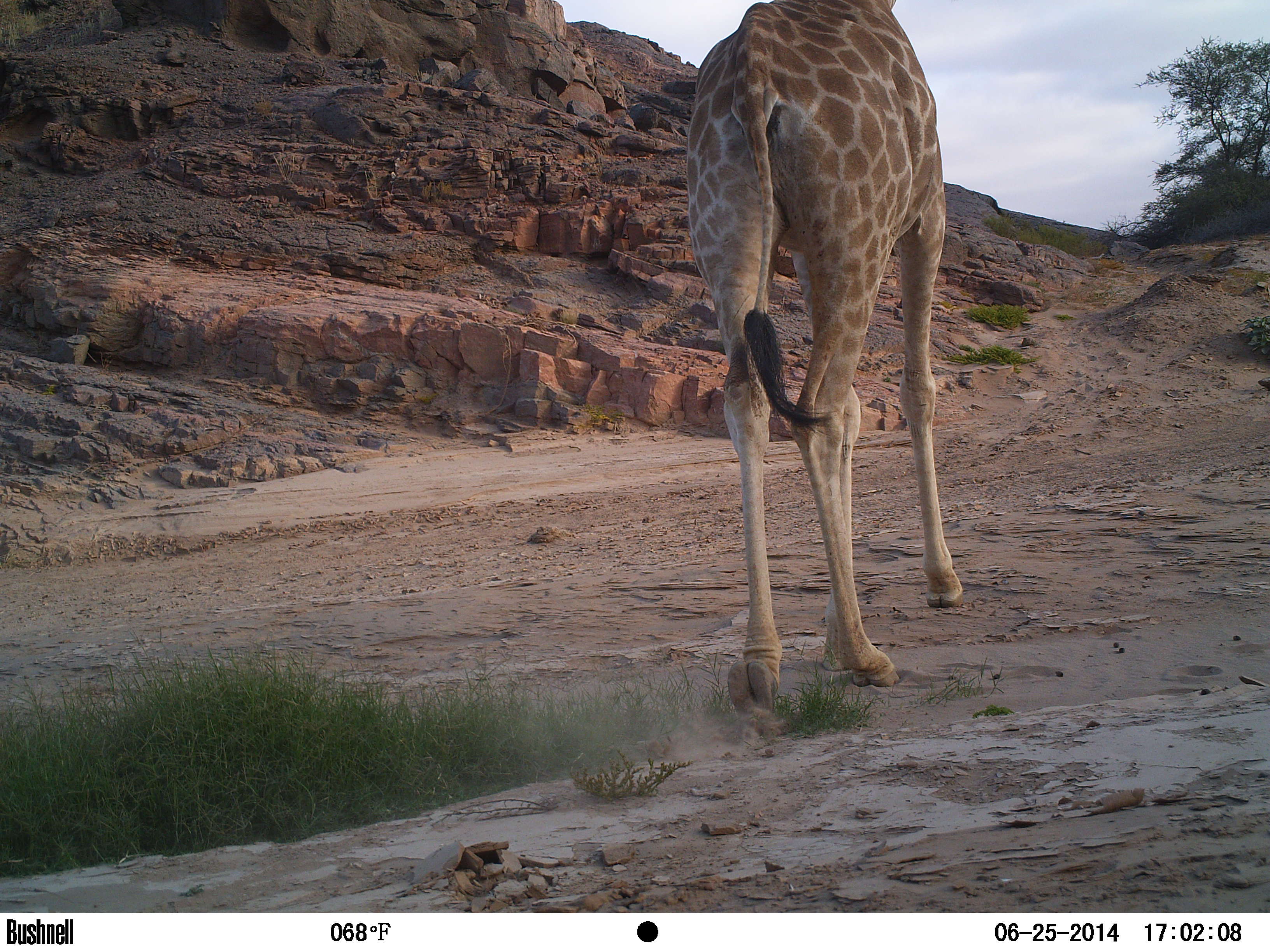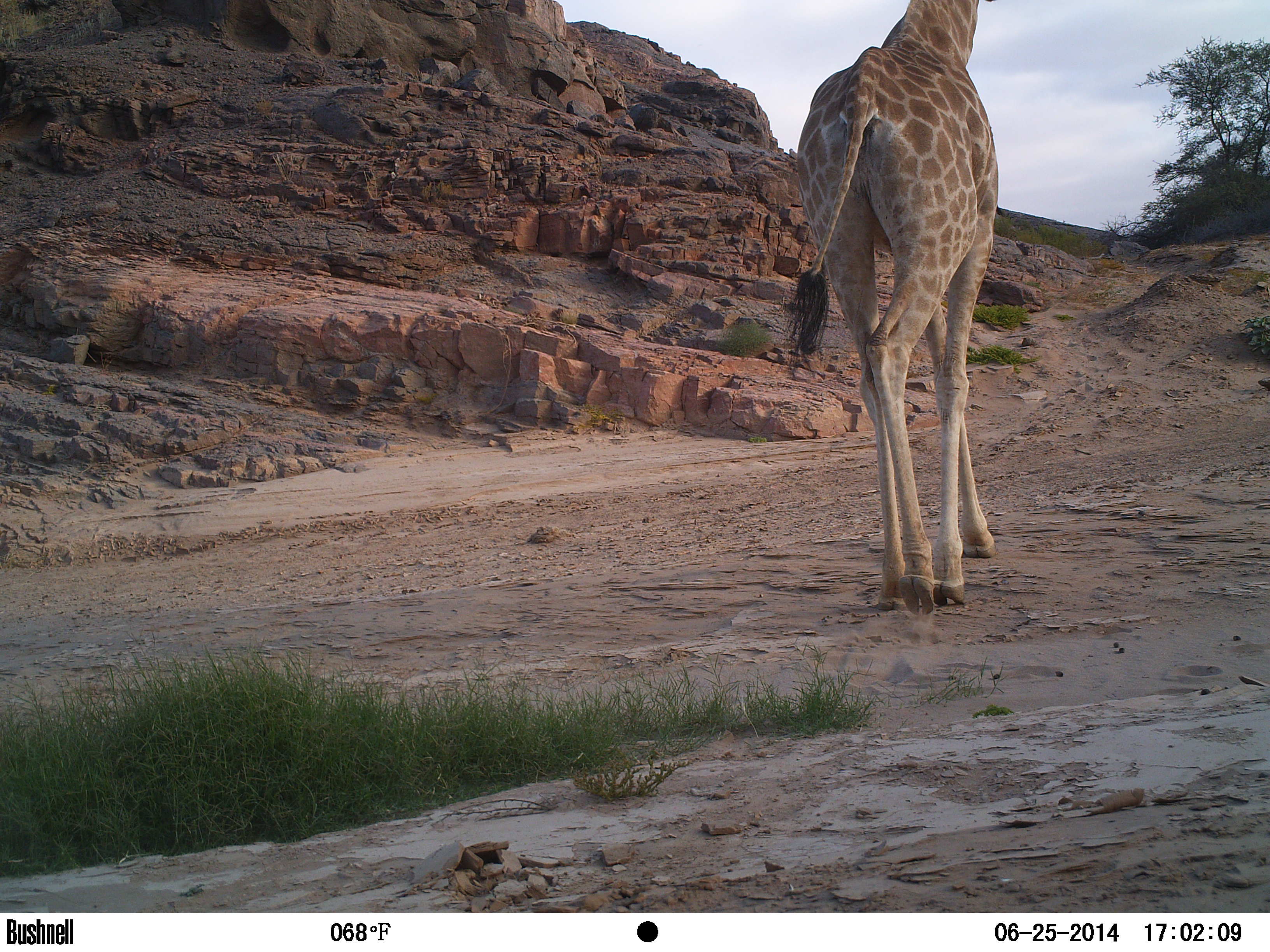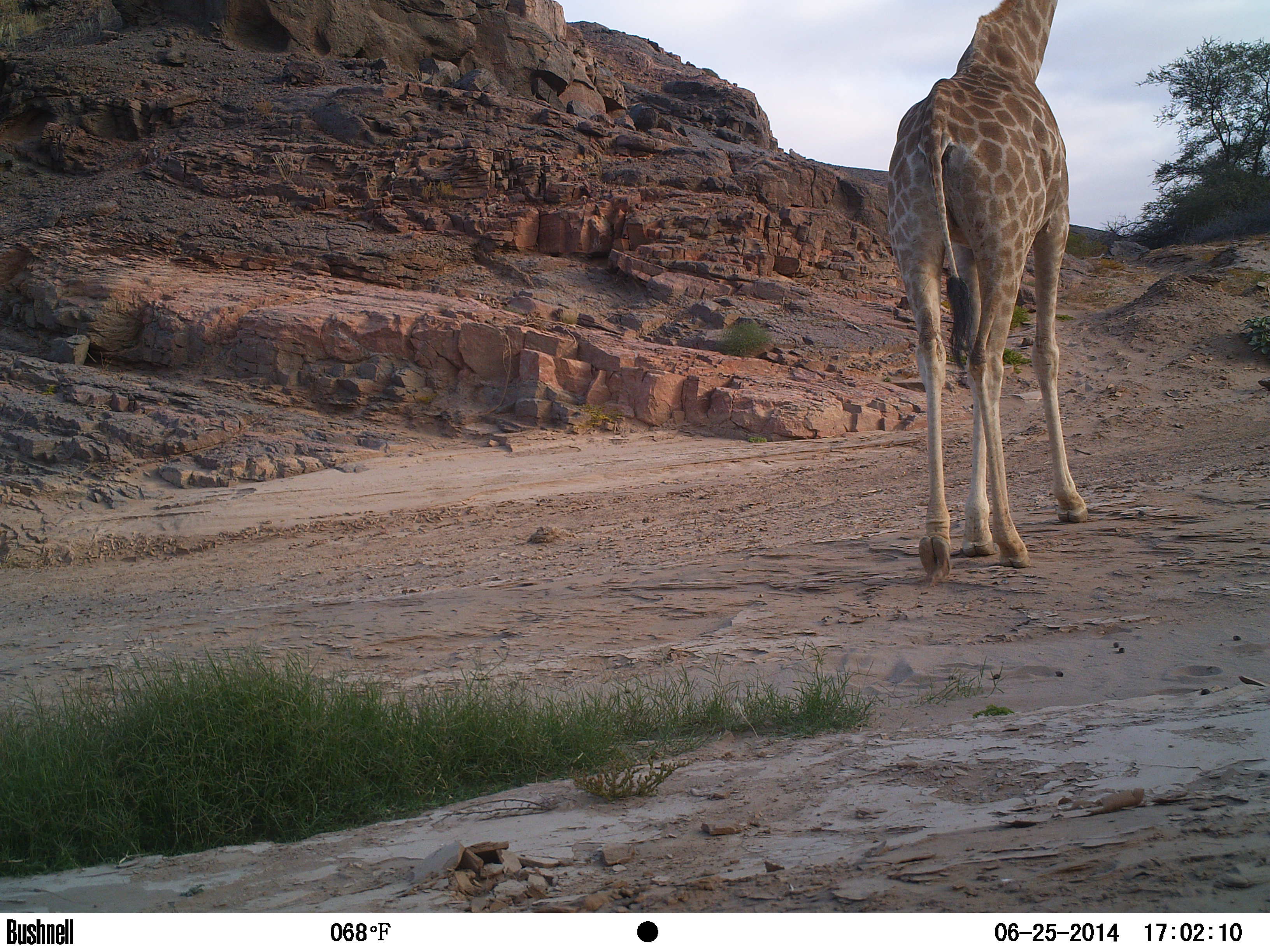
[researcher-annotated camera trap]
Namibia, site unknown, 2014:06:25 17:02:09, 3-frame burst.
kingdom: Animalia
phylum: Chordata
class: Mammalia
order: Artiodactyla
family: Giraffidae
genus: Giraffa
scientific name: Giraffa camelopardalis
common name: giraffe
Giraffa camelopardalis (giraffe).